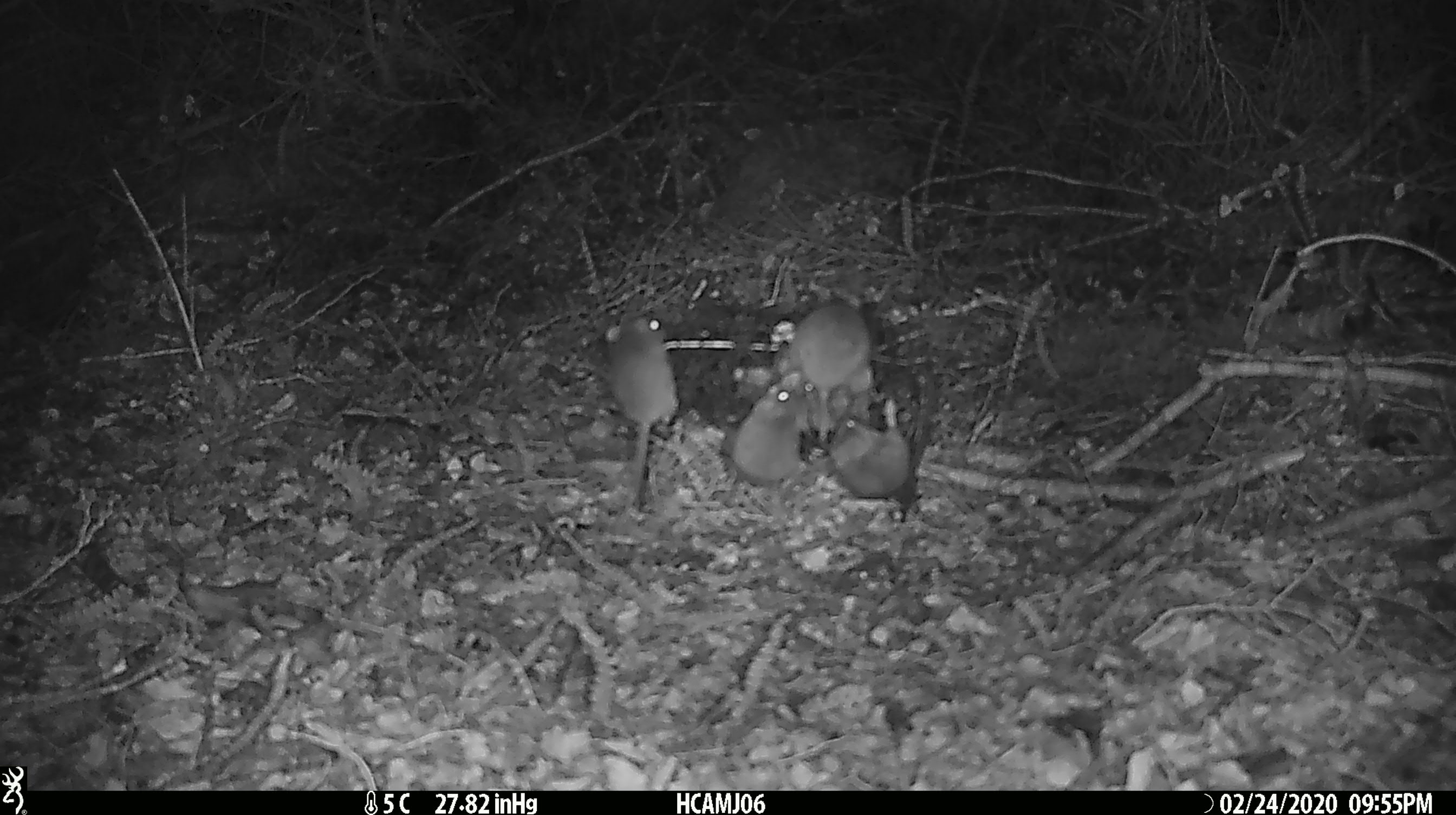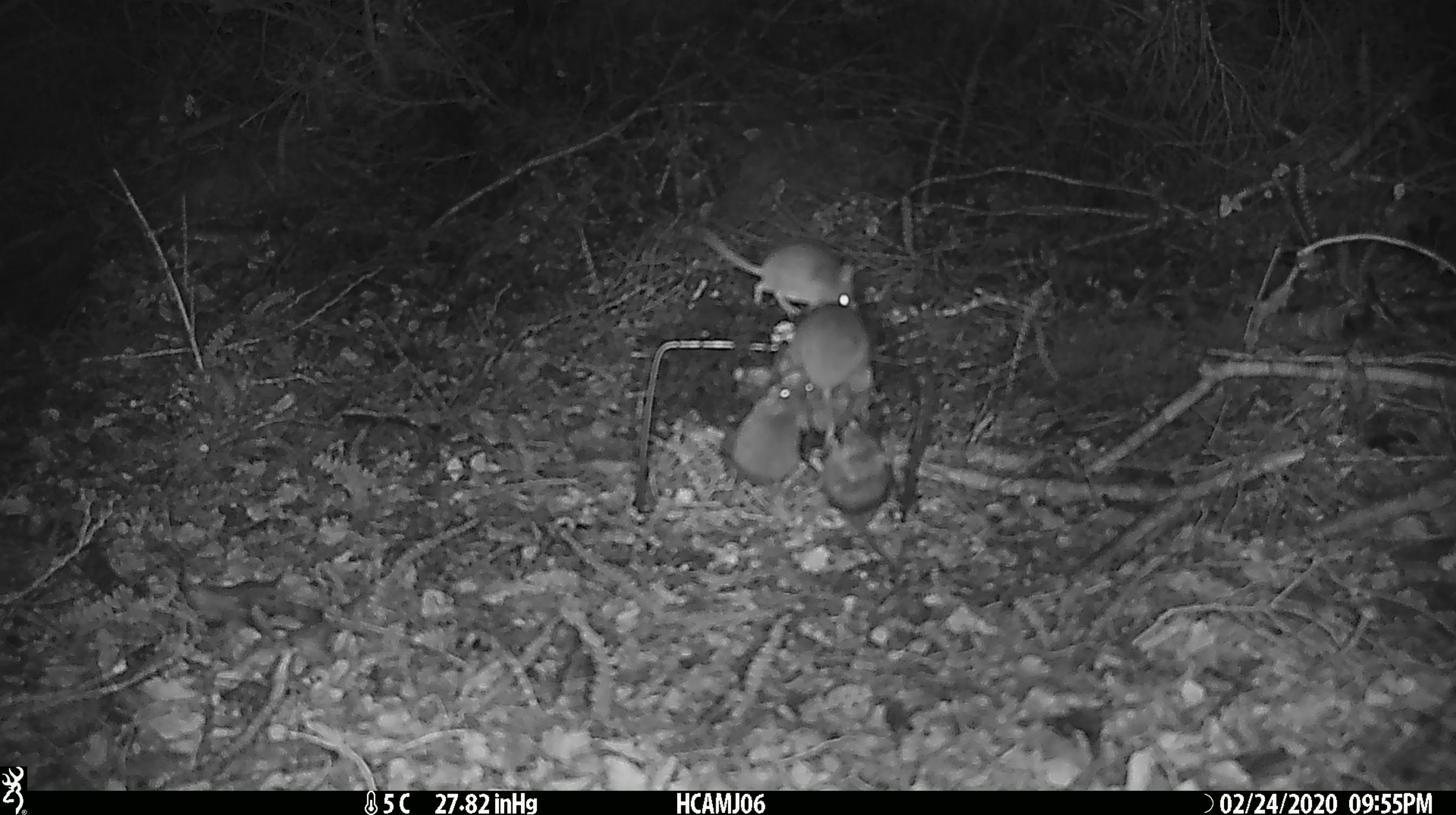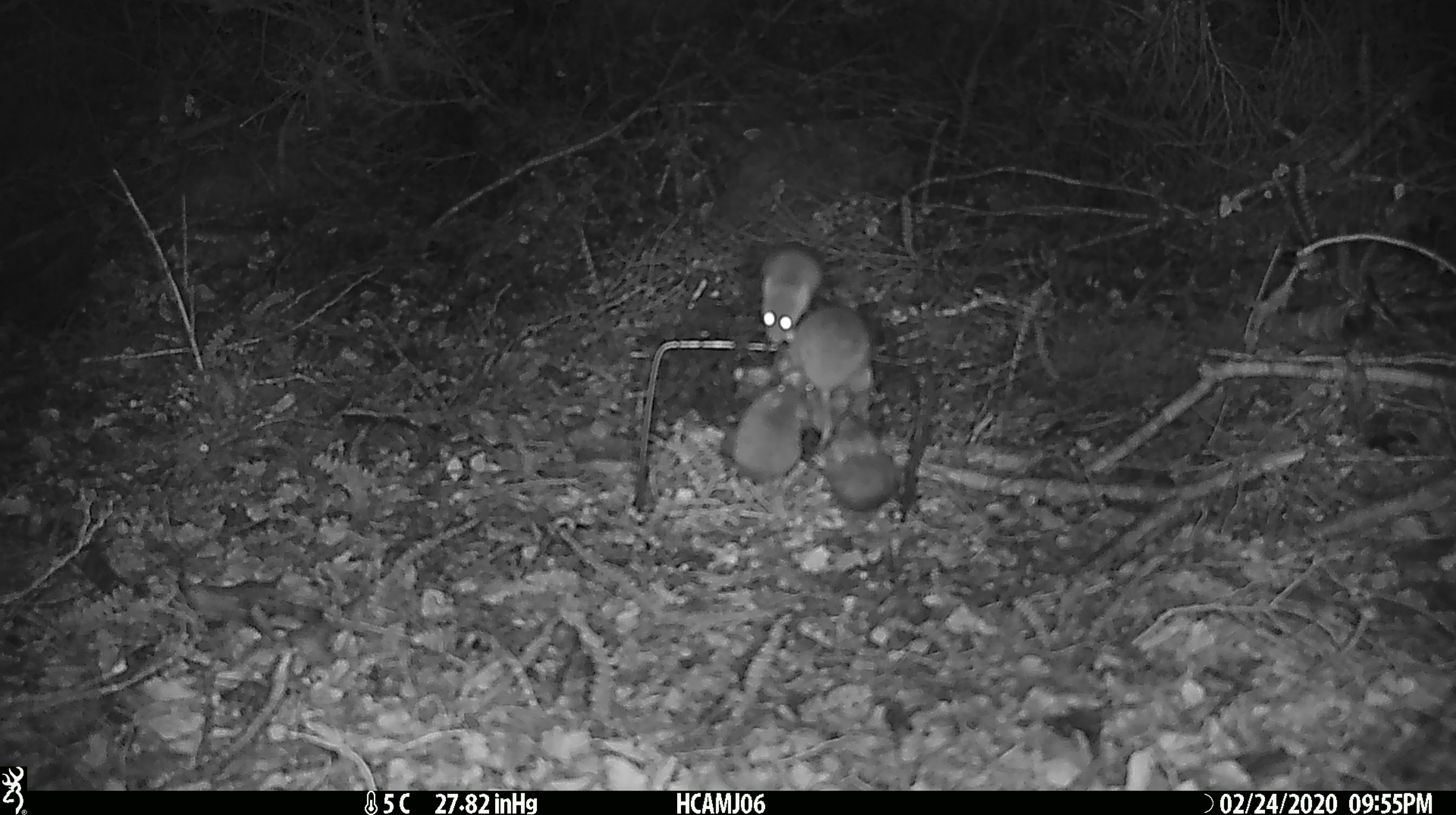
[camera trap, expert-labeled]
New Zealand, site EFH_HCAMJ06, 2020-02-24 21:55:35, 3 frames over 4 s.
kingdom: Animalia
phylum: Chordata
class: Mammalia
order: Rodentia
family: Muridae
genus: Mus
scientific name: Mus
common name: mouse